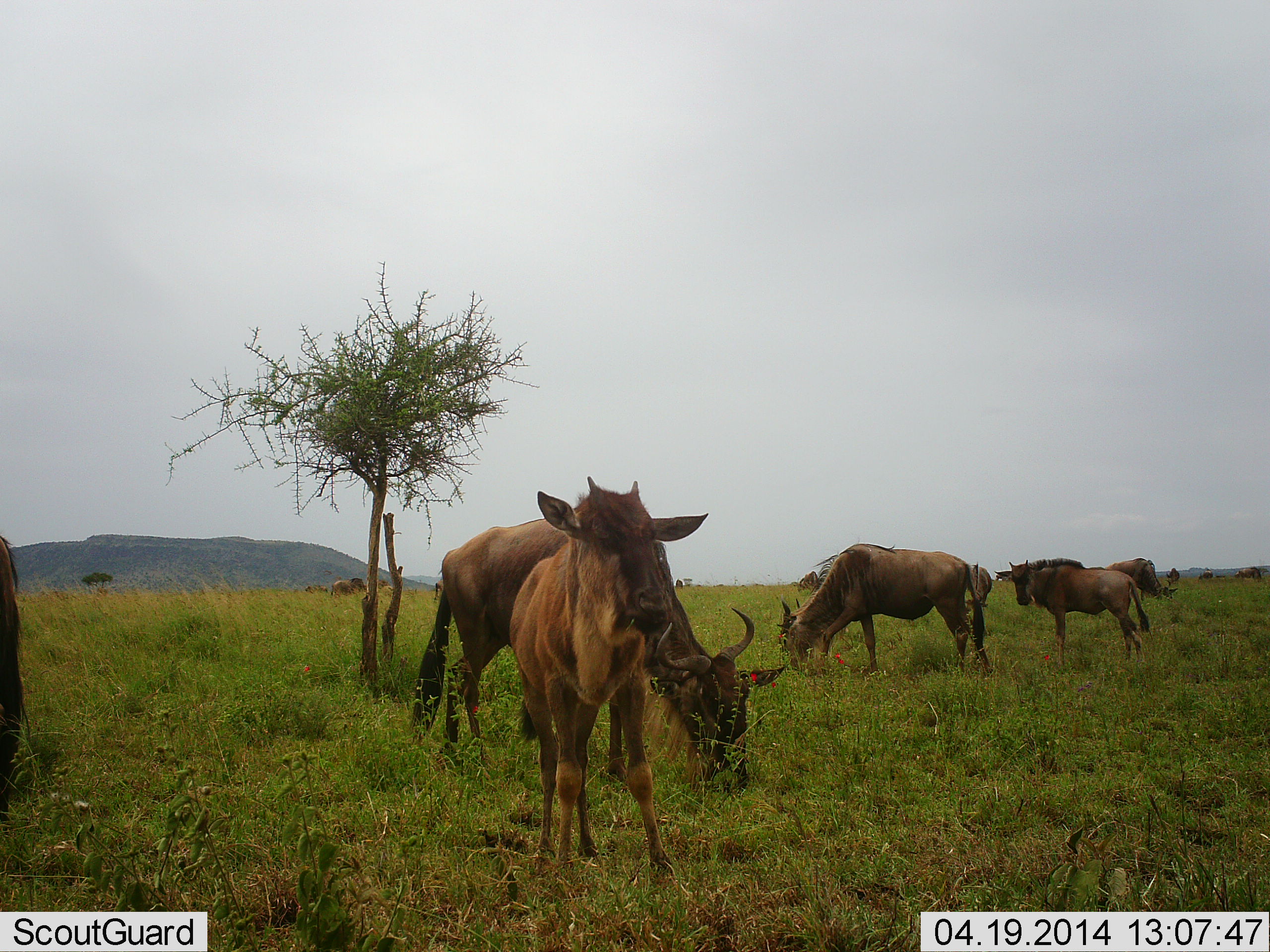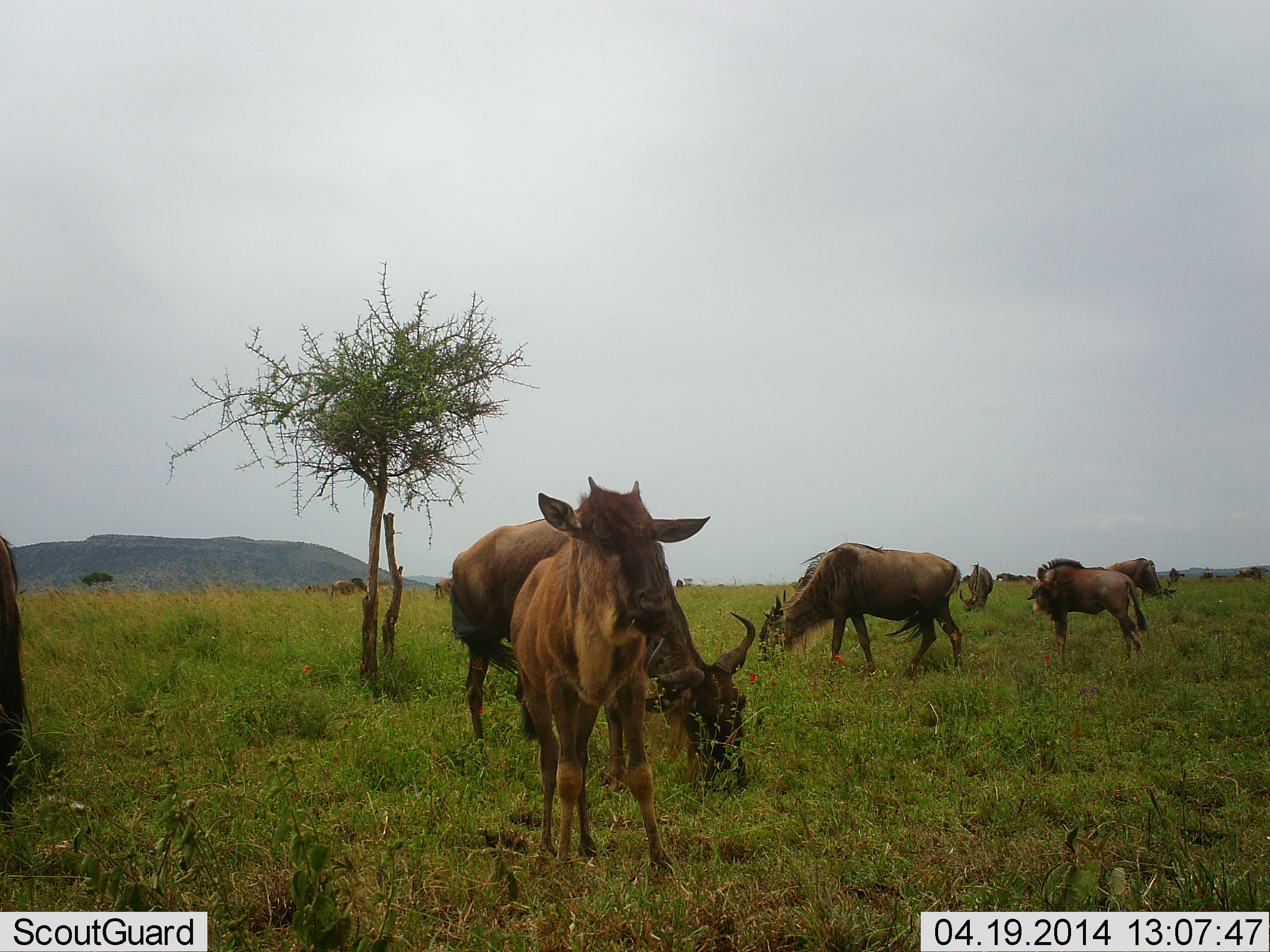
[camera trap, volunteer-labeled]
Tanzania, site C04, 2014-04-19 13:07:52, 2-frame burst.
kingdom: Animalia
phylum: Chordata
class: Mammalia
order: Artiodactyla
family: Bovidae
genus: Connochaetes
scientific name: Connochaetes taurinus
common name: blue wildebeest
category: wildebeest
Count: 10.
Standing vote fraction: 90%.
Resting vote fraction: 0%.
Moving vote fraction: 10%.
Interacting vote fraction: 0%.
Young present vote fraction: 70%.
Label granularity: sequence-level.